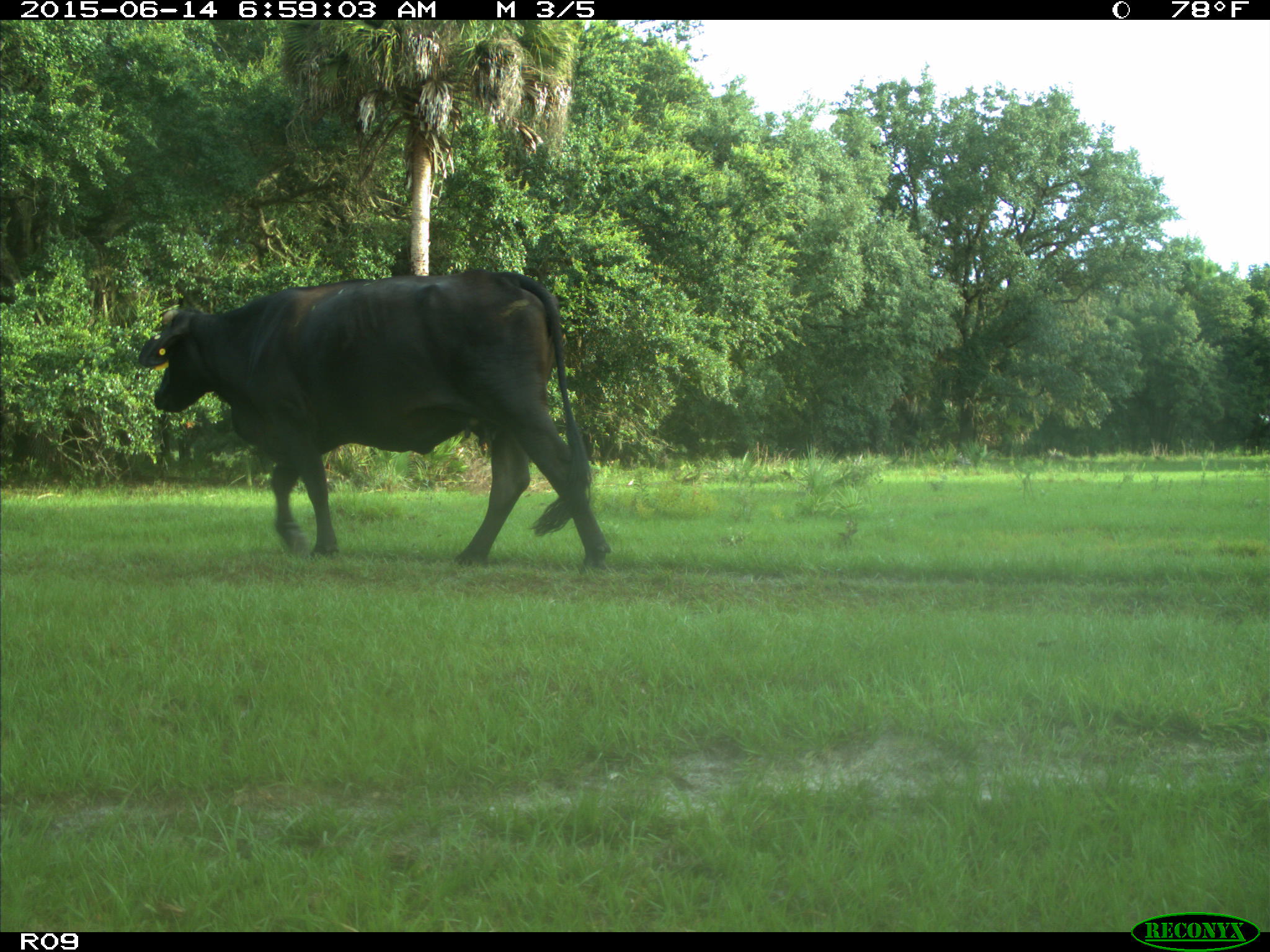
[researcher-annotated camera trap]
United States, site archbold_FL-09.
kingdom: Animalia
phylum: Chordata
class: Mammalia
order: Artiodactyla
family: Bovidae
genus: Bos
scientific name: Bos taurus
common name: domestic cow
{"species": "Bos taurus (domestic cow)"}